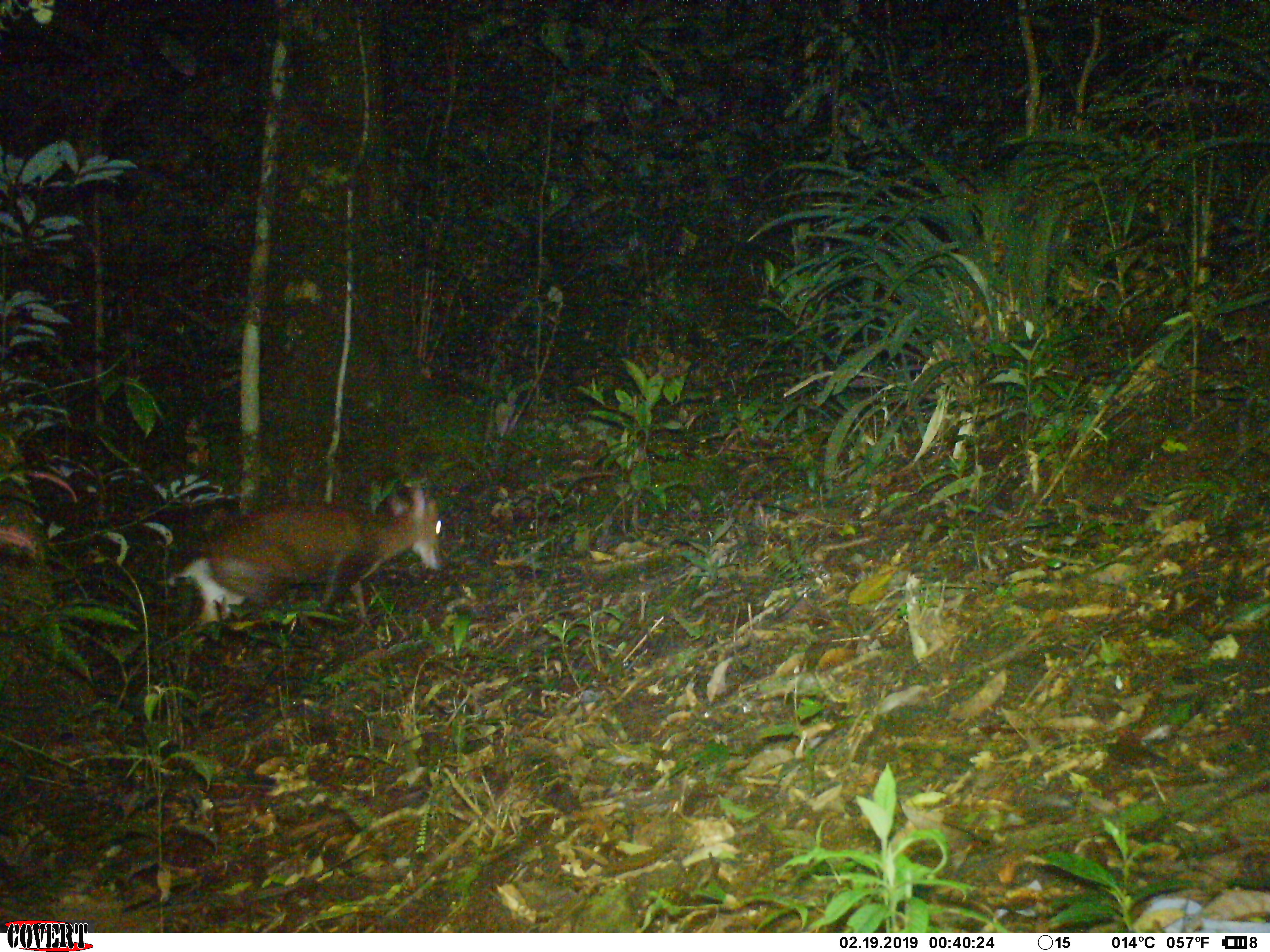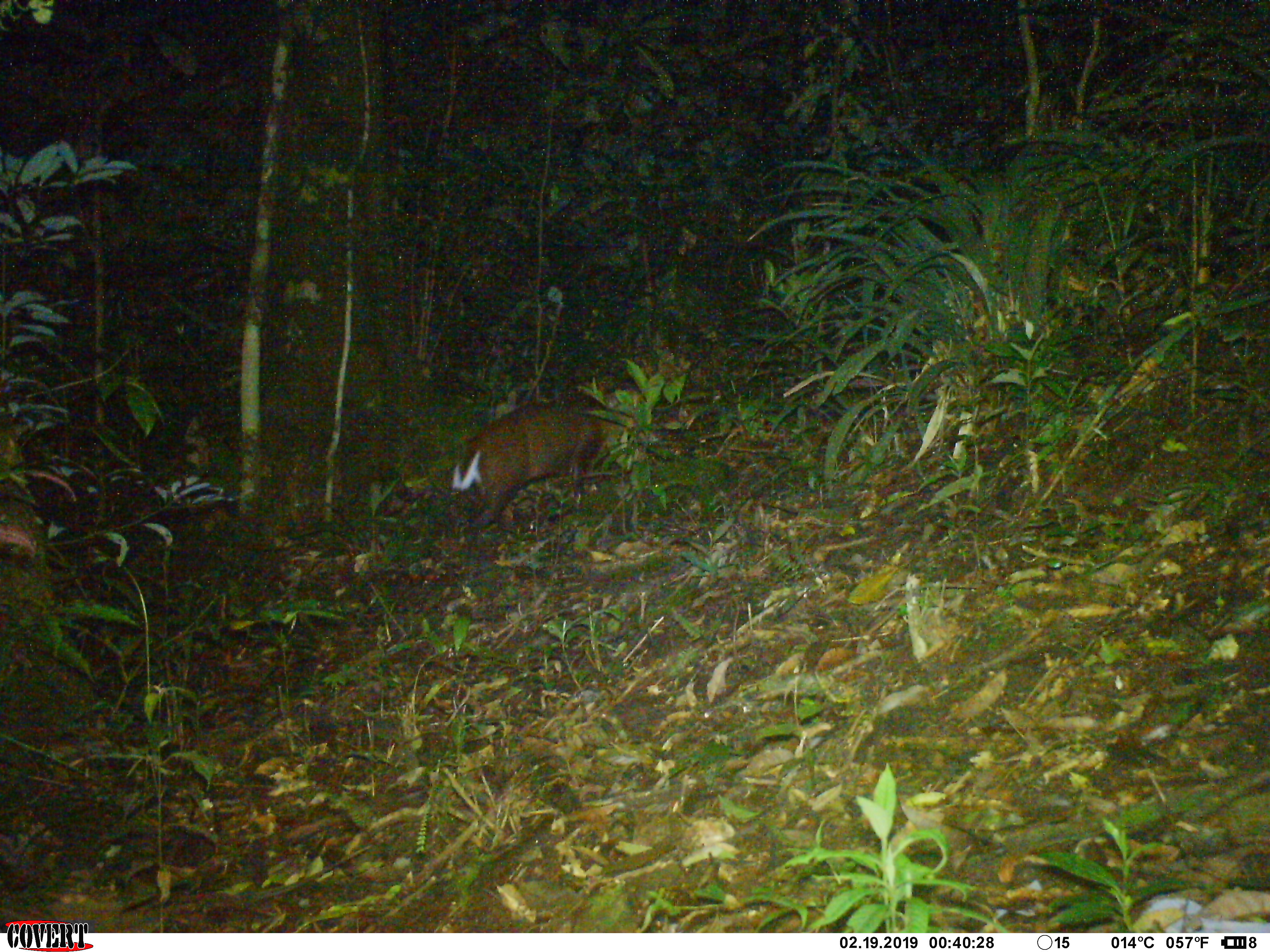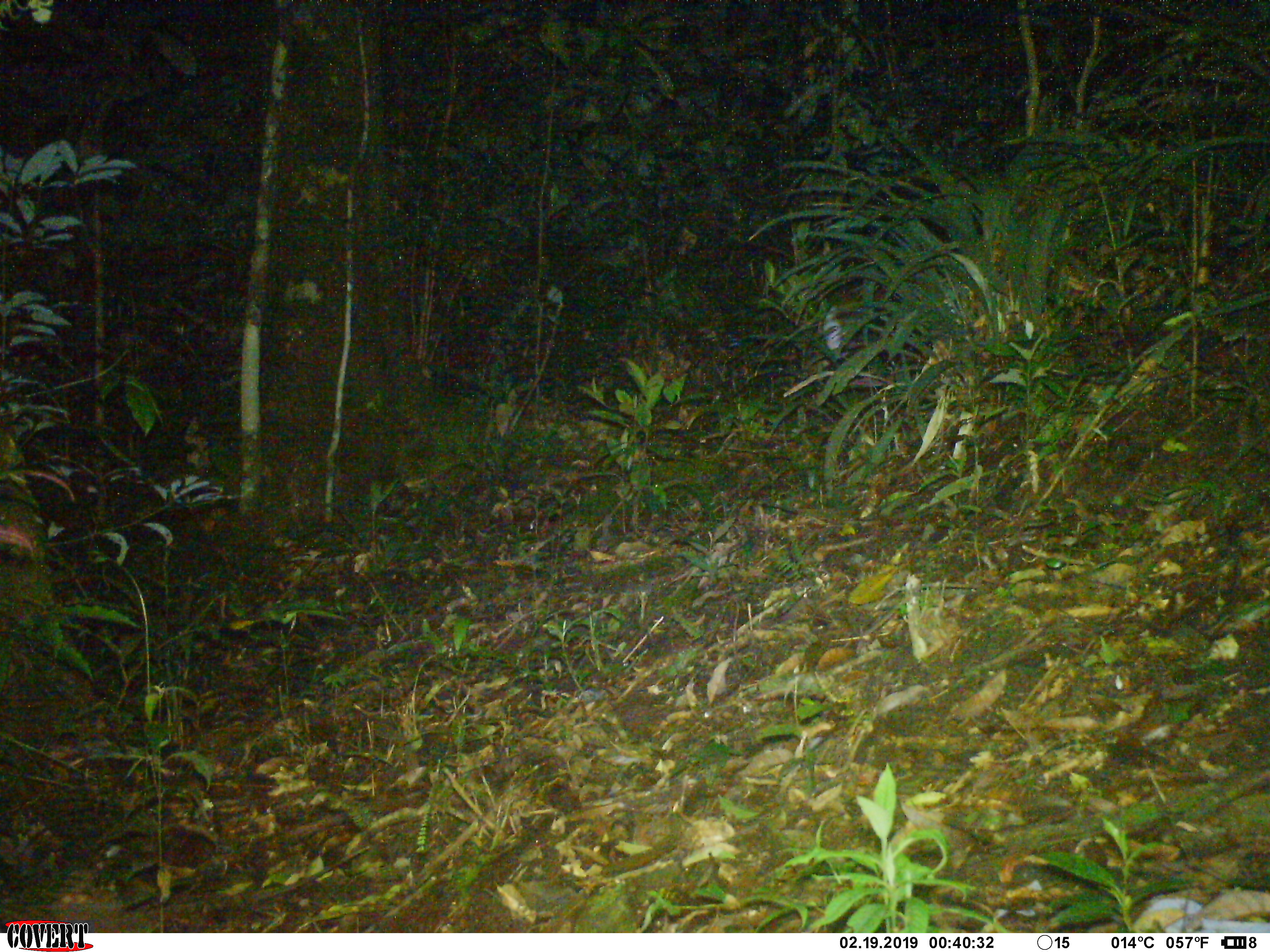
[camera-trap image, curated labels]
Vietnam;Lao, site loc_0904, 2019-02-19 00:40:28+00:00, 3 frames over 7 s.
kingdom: Animalia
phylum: Chordata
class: Mammalia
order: Artiodactyla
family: Cervidae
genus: Muntiacus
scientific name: Muntiacus rooseveltorum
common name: roosevelt's muntjac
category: roosevelts muntjac group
Roosevelts muntjac group (roosevelt's muntjac) (Muntiacus rooseveltorum). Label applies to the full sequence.